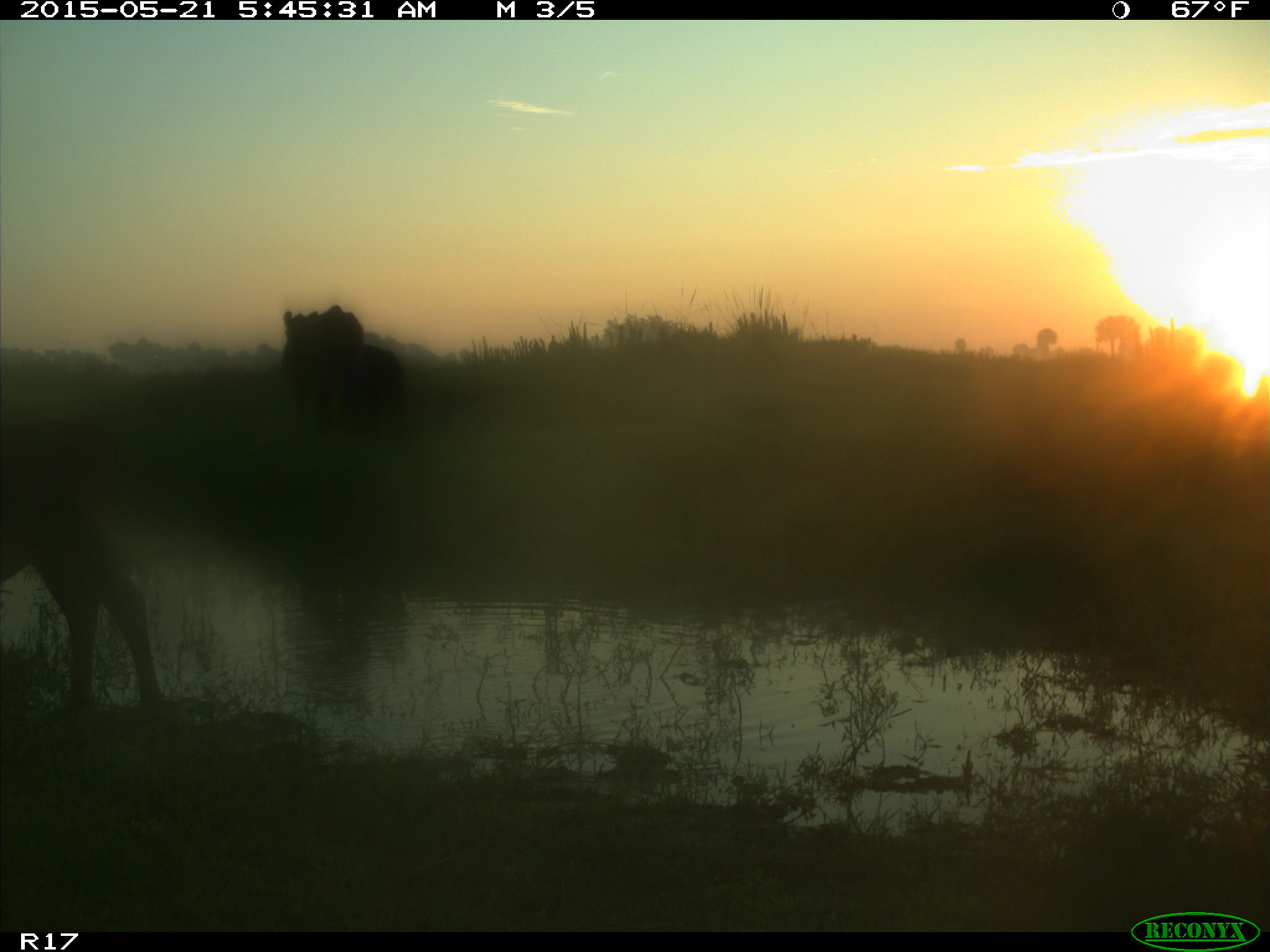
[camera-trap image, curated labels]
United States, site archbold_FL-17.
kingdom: Animalia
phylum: Chordata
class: Mammalia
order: Artiodactyla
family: Bovidae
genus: Bos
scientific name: Bos taurus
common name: domestic cow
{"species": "Bos taurus (domestic cow)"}